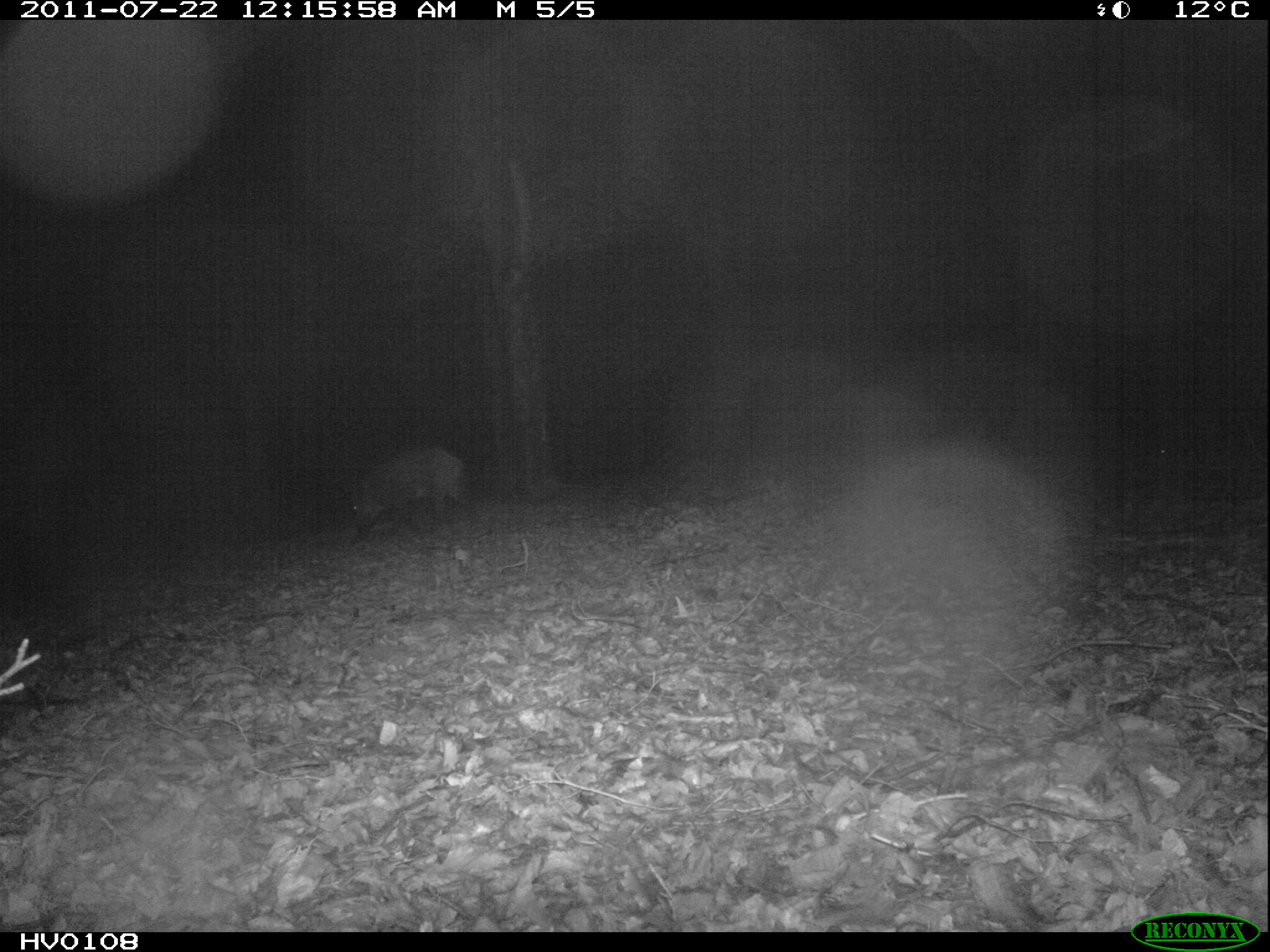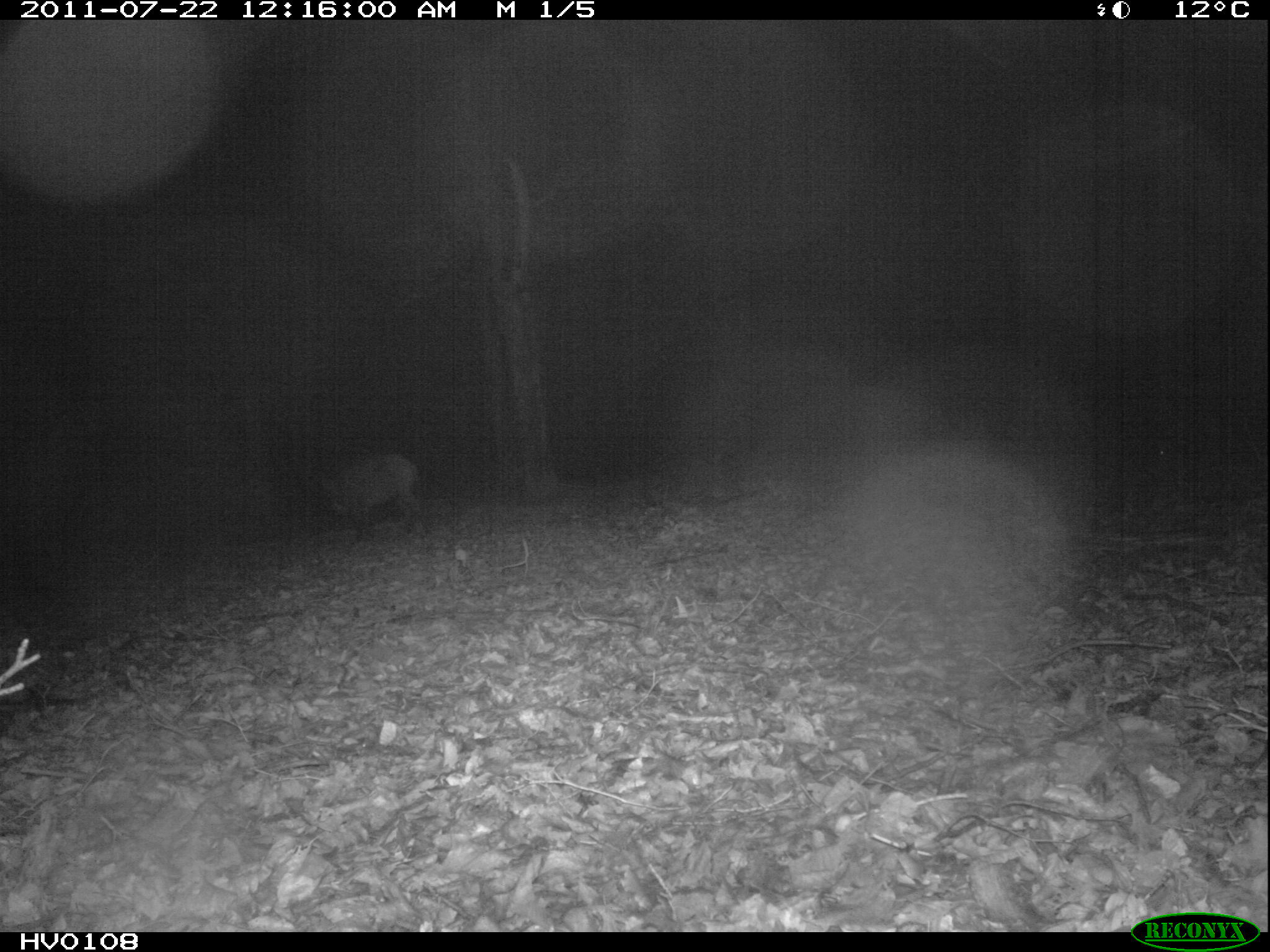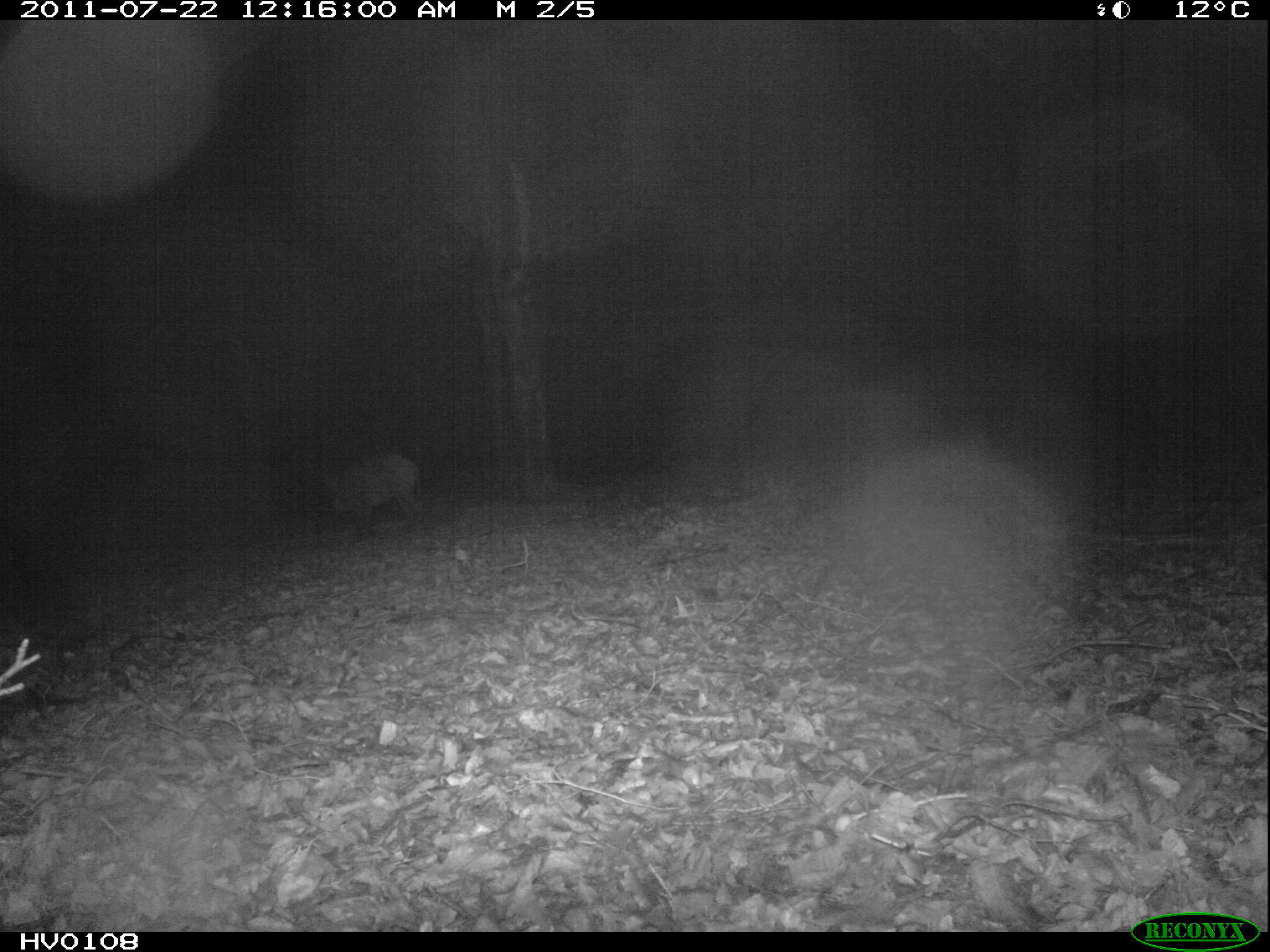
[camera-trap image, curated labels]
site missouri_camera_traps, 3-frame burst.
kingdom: Animalia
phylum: Chordata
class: Mammalia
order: Artiodactyla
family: Suidae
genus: Sus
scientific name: Sus scrofa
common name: wild boar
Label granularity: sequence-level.